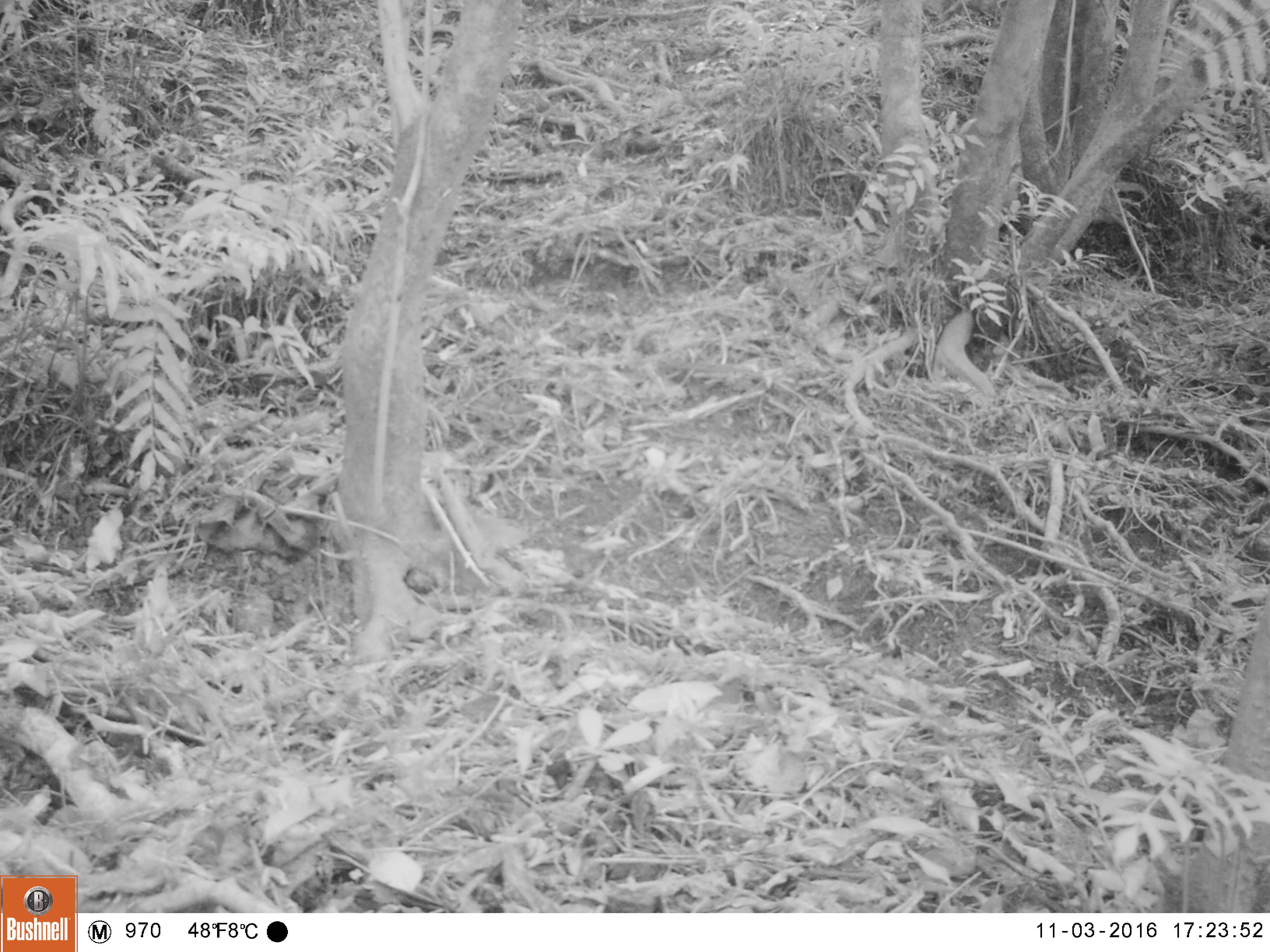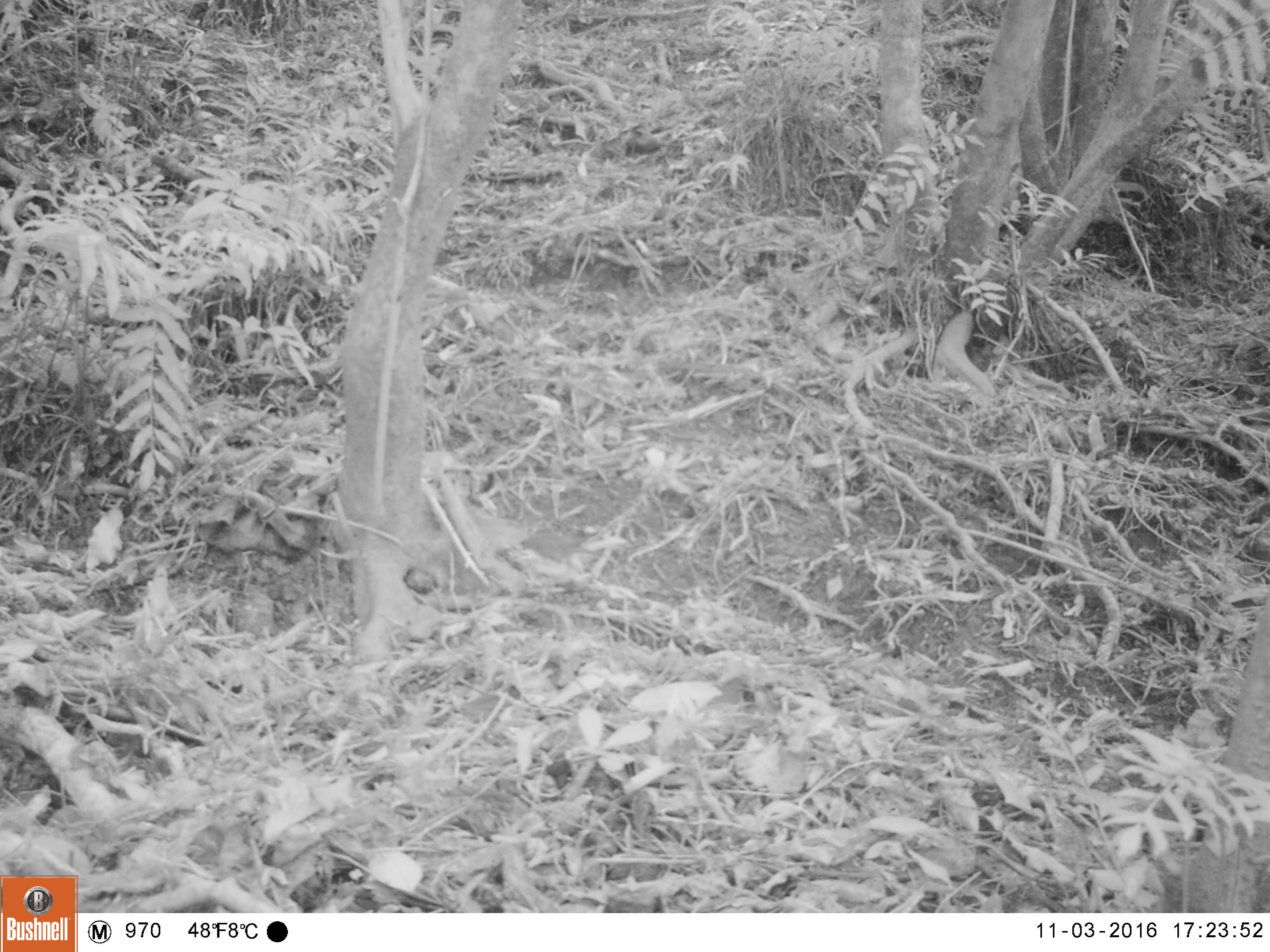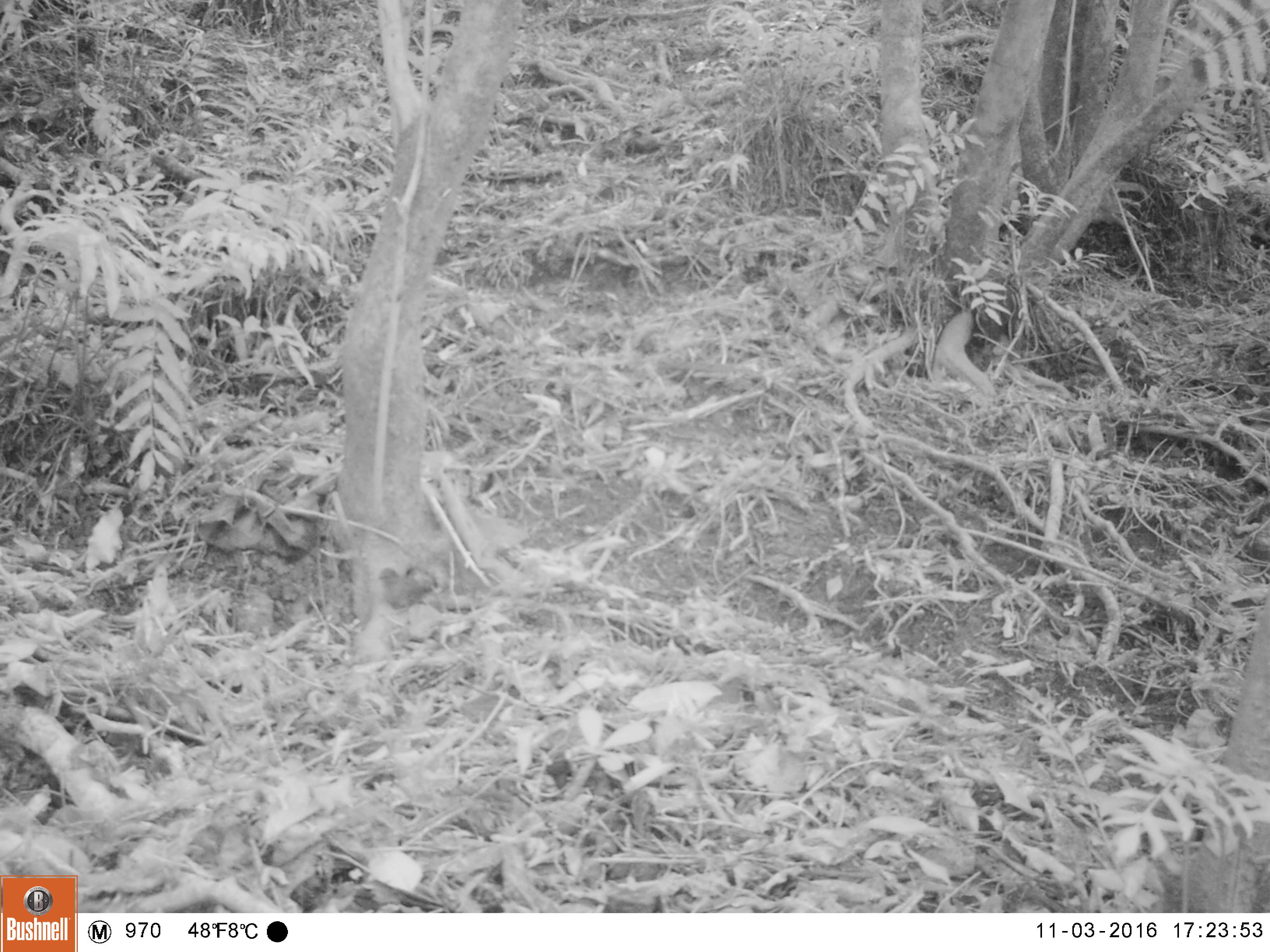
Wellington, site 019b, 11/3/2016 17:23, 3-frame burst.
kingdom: Animalia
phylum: Chordata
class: Aves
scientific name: Aves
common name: bird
Bird (Aves).